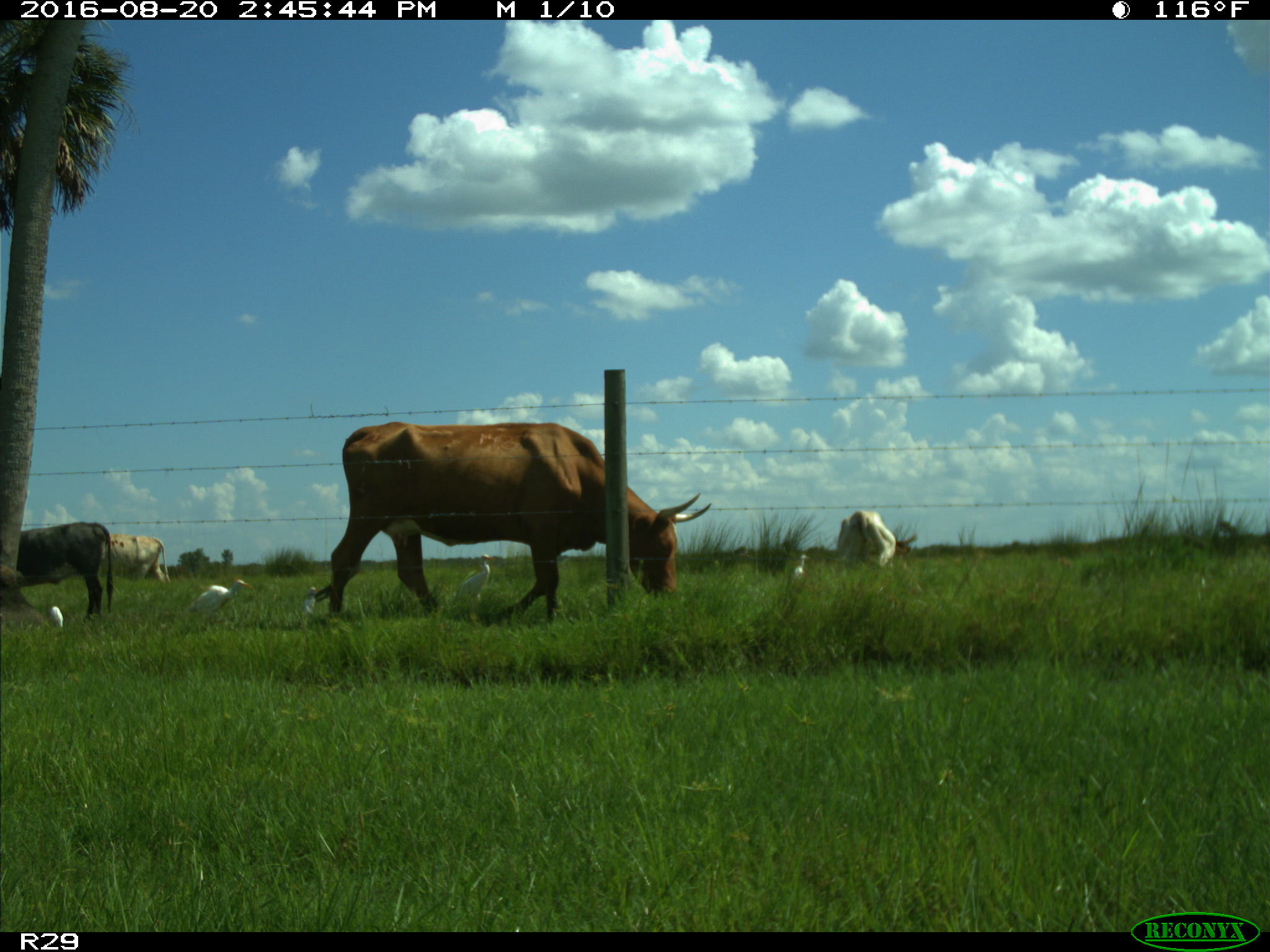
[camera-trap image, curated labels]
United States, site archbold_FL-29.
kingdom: Animalia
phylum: Chordata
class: Mammalia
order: Artiodactyla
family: Bovidae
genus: Bos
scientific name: Bos taurus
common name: domestic cow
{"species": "Bos taurus (domestic cow)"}